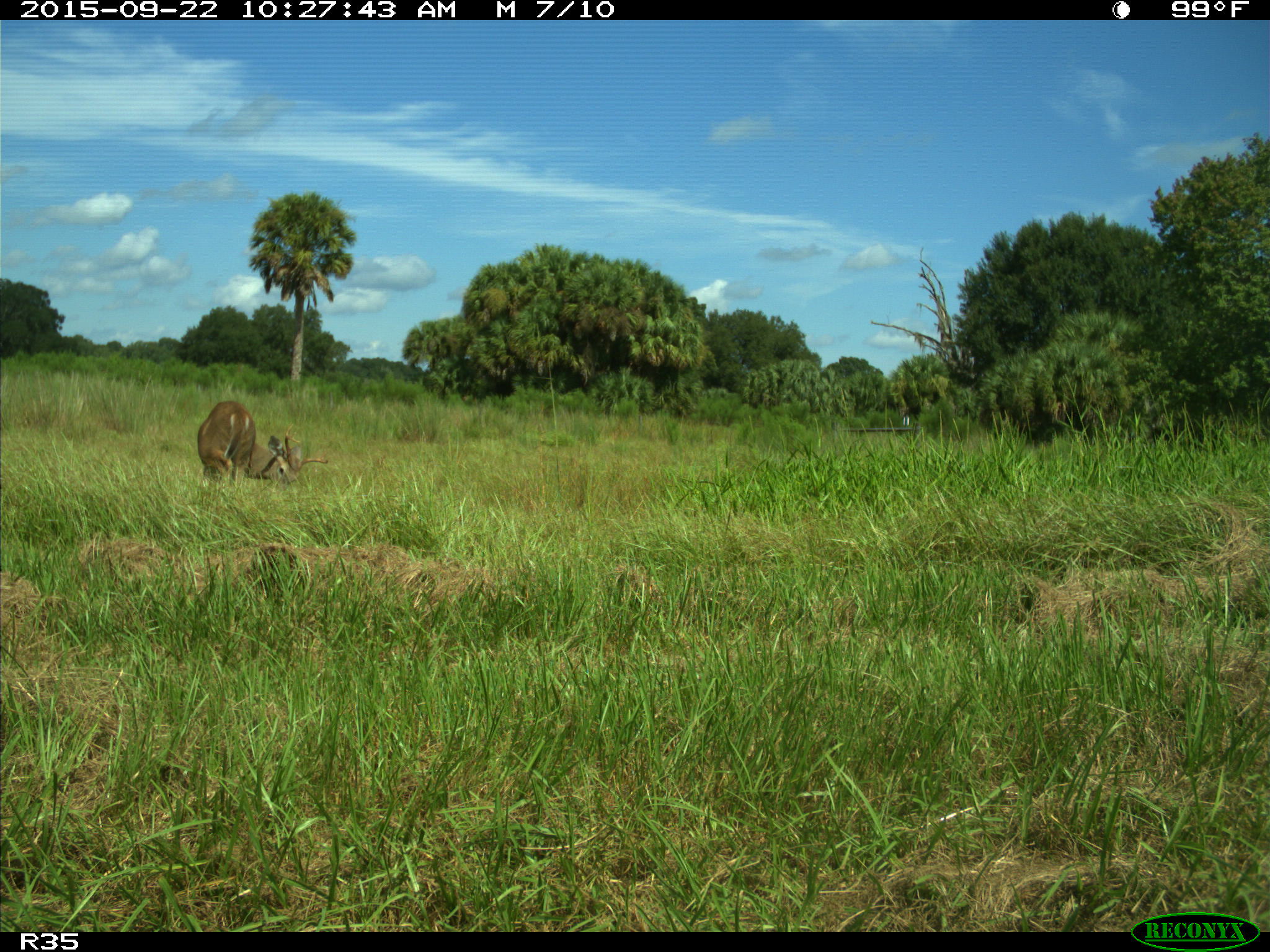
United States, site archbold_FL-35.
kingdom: Animalia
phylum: Chordata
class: Mammalia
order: Artiodactyla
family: Cervidae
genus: Odocoileus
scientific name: Odocoileus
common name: deer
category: unidentified deer